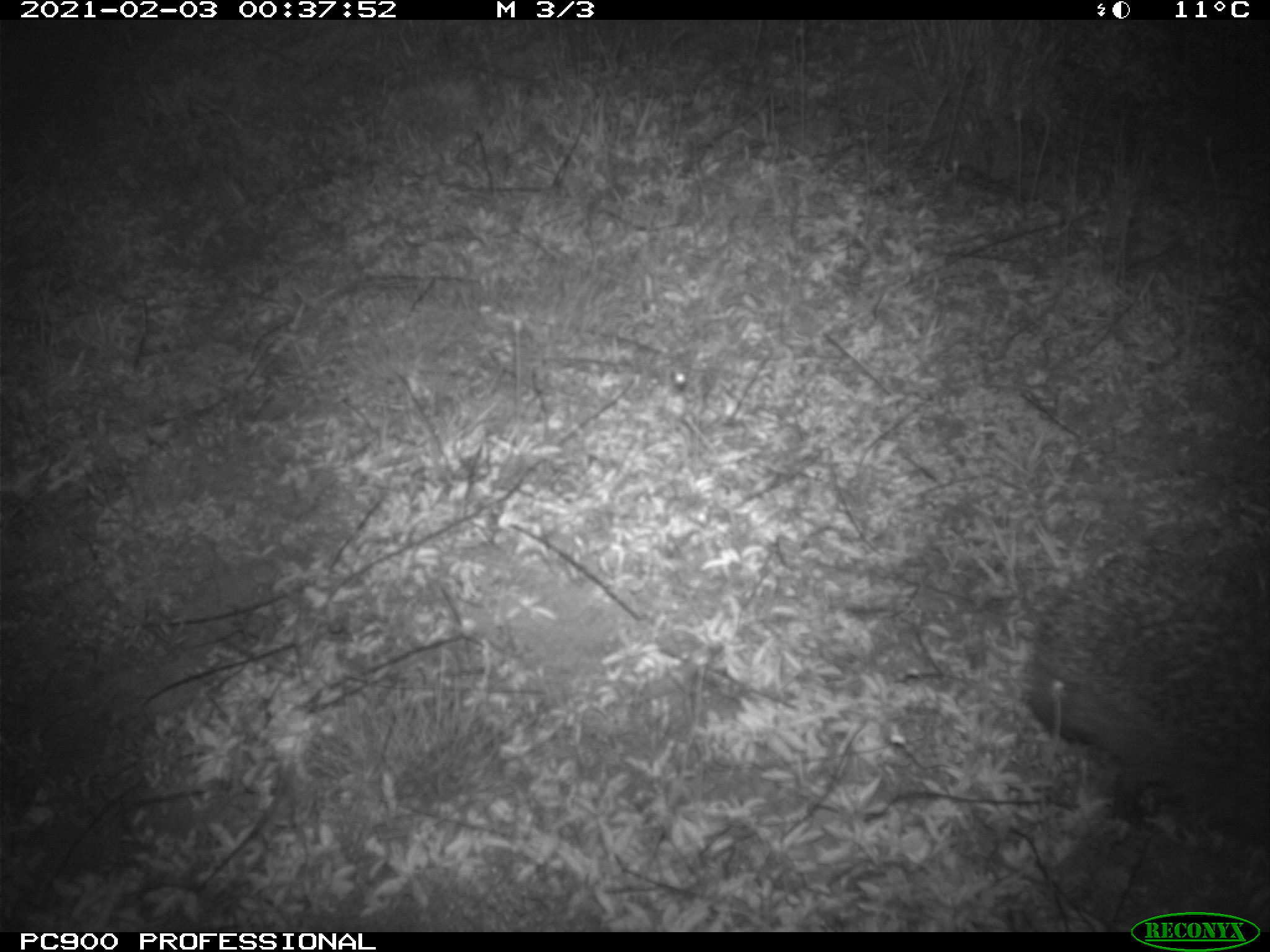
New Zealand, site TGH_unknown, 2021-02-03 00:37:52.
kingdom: Animalia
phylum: Chordata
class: Mammalia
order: Eulipotyphla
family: Erinaceidae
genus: Erinaceus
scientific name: Erinaceus europaeus europaeus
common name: european hedgehog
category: hedgehog